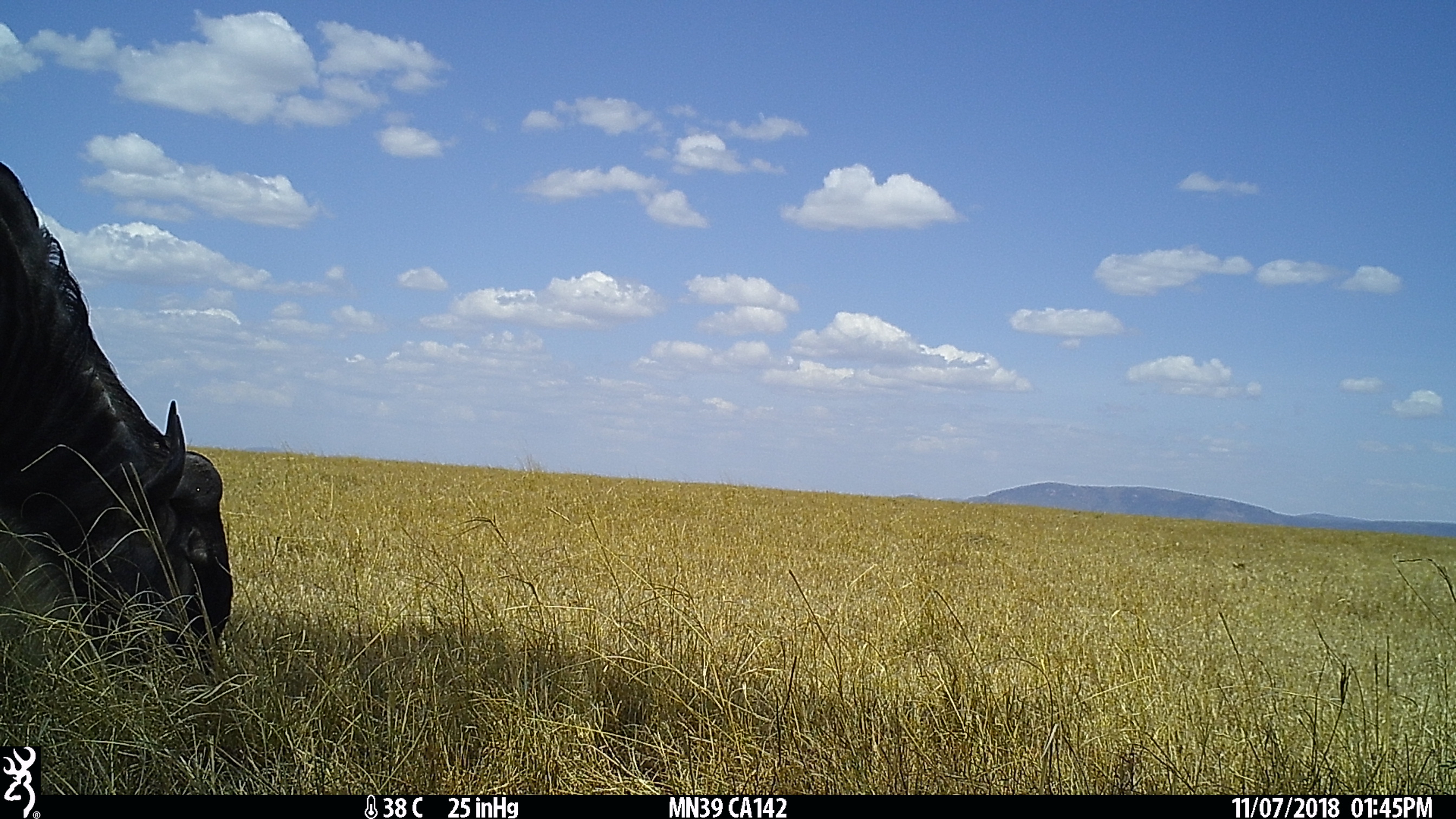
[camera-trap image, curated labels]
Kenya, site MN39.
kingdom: Animalia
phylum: Chordata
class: Mammalia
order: Artiodactyla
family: Bovidae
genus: Connochaetes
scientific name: Connochaetes taurinus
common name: blue wildebeest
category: wildebeest